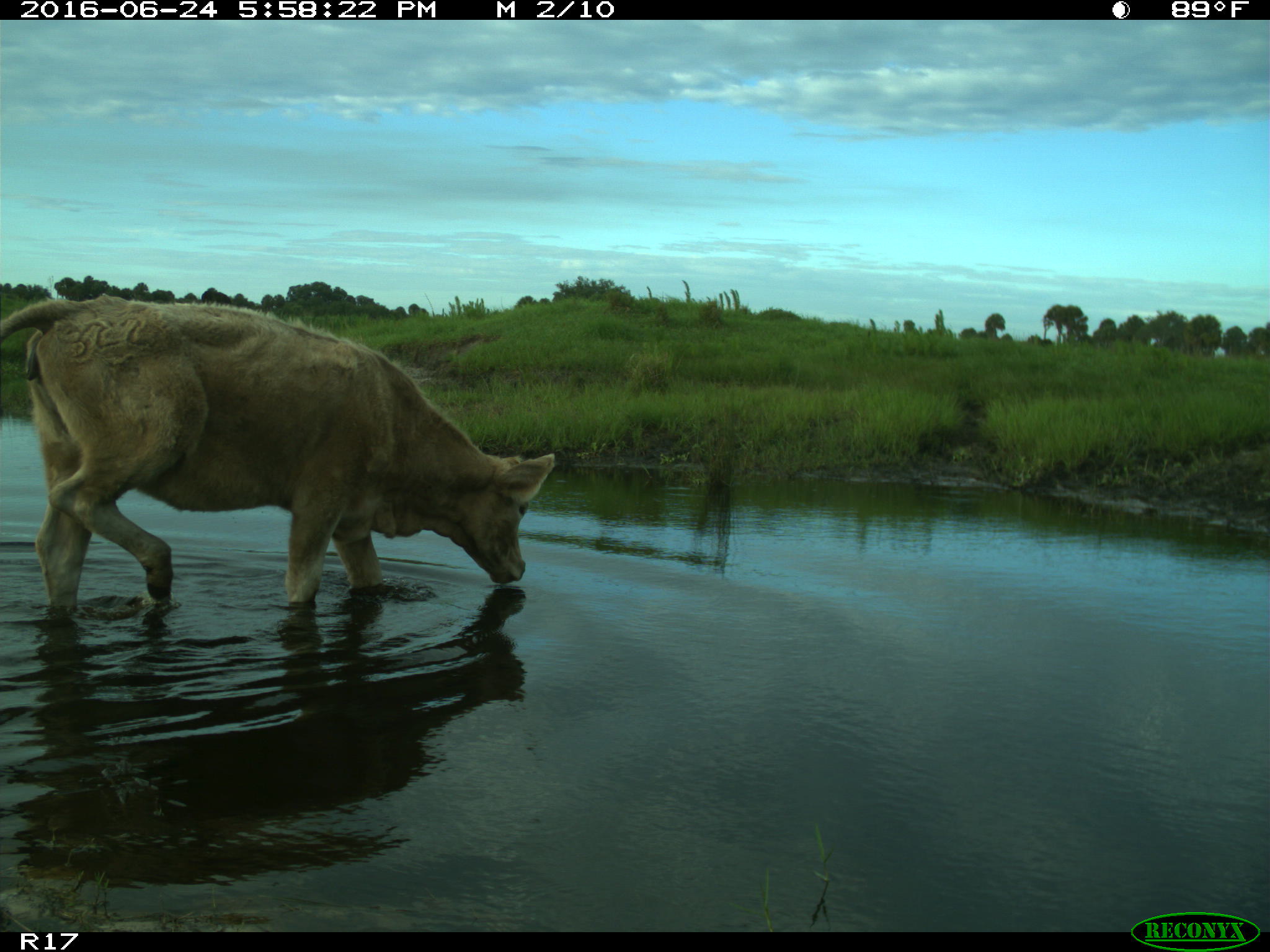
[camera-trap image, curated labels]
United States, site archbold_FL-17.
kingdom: Animalia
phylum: Chordata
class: Mammalia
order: Artiodactyla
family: Bovidae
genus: Bos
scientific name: Bos taurus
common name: domestic cow